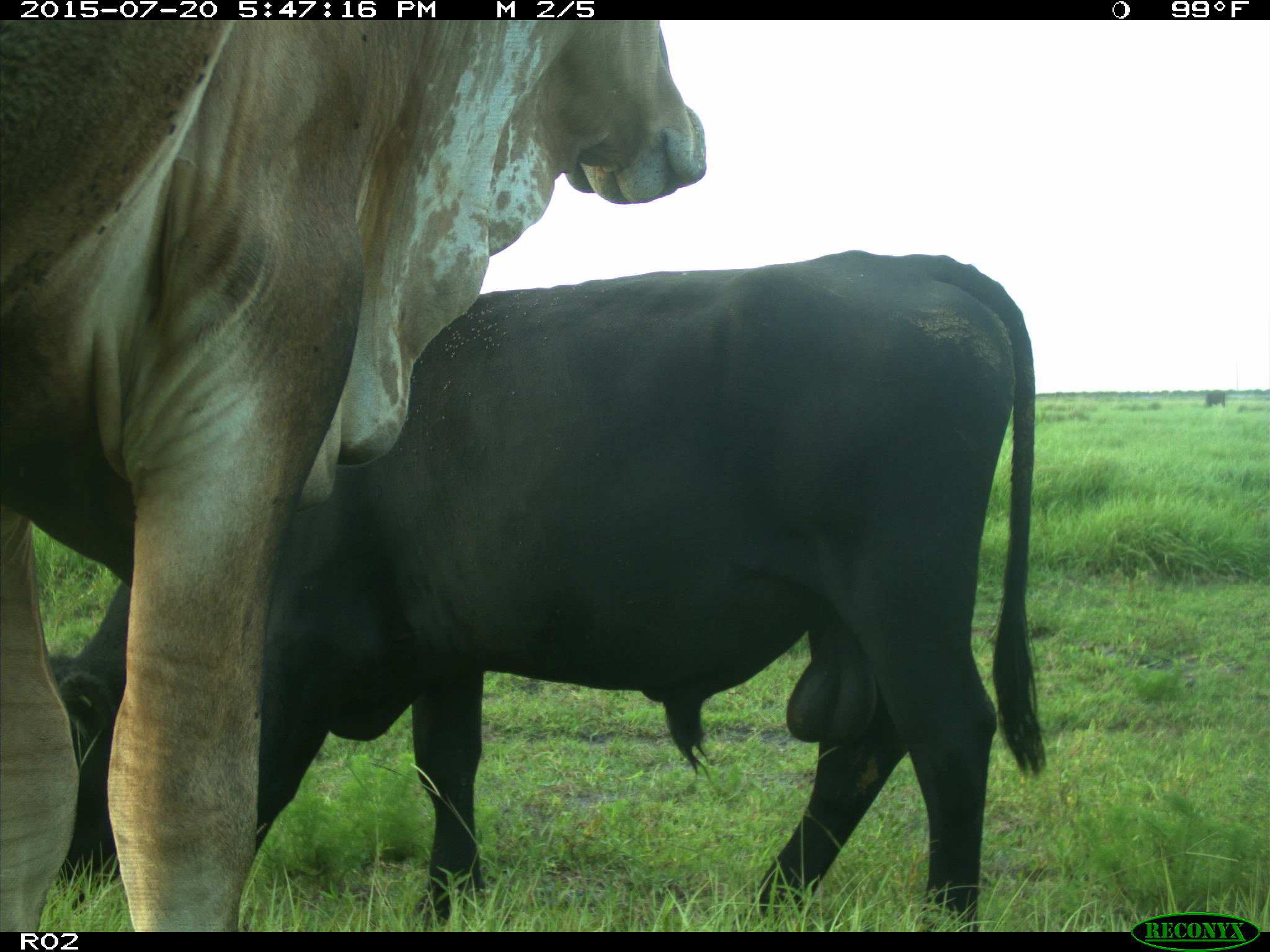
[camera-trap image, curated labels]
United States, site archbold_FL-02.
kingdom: Animalia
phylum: Chordata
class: Mammalia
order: Artiodactyla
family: Bovidae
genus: Bos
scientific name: Bos taurus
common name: domestic cow